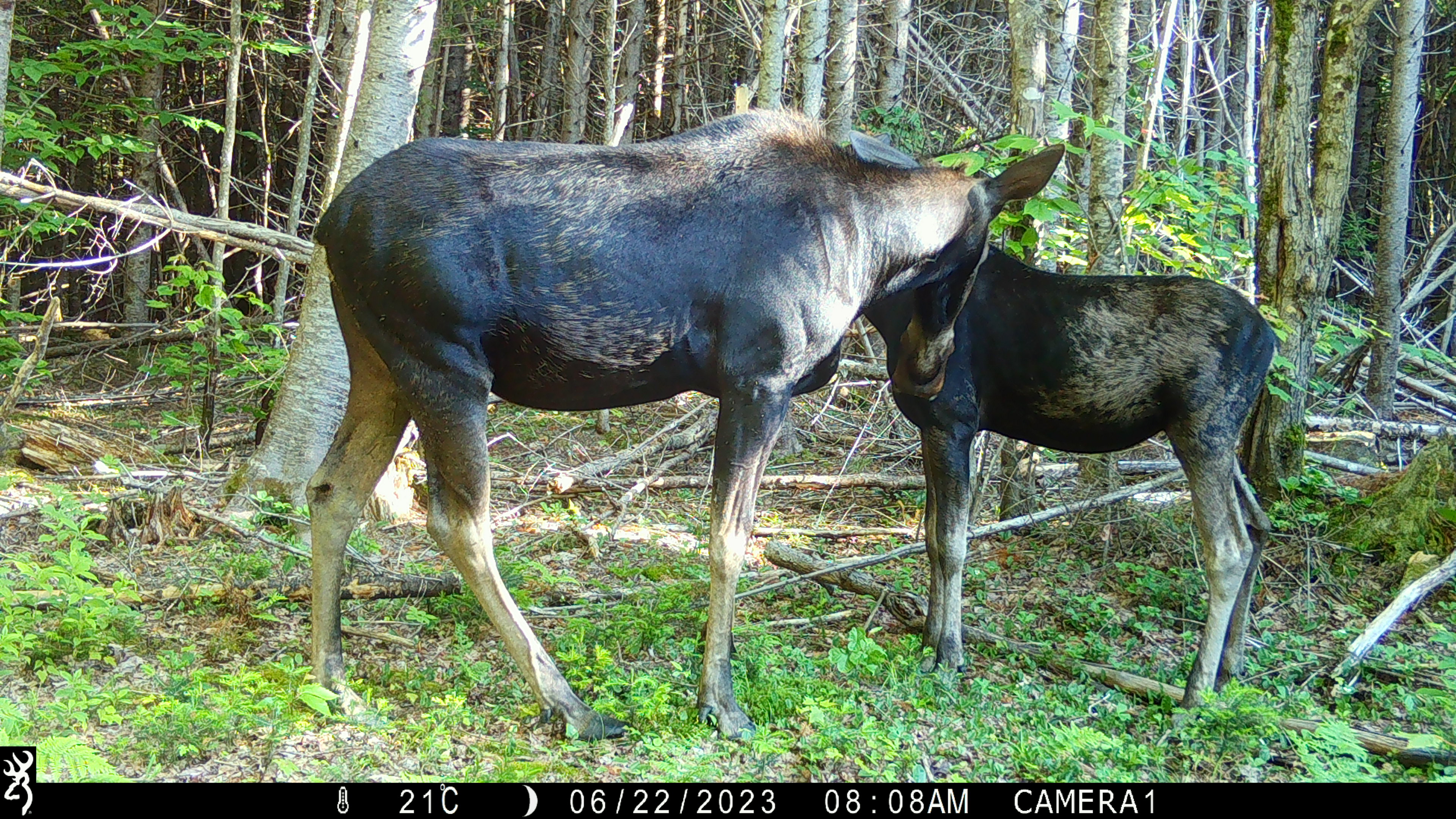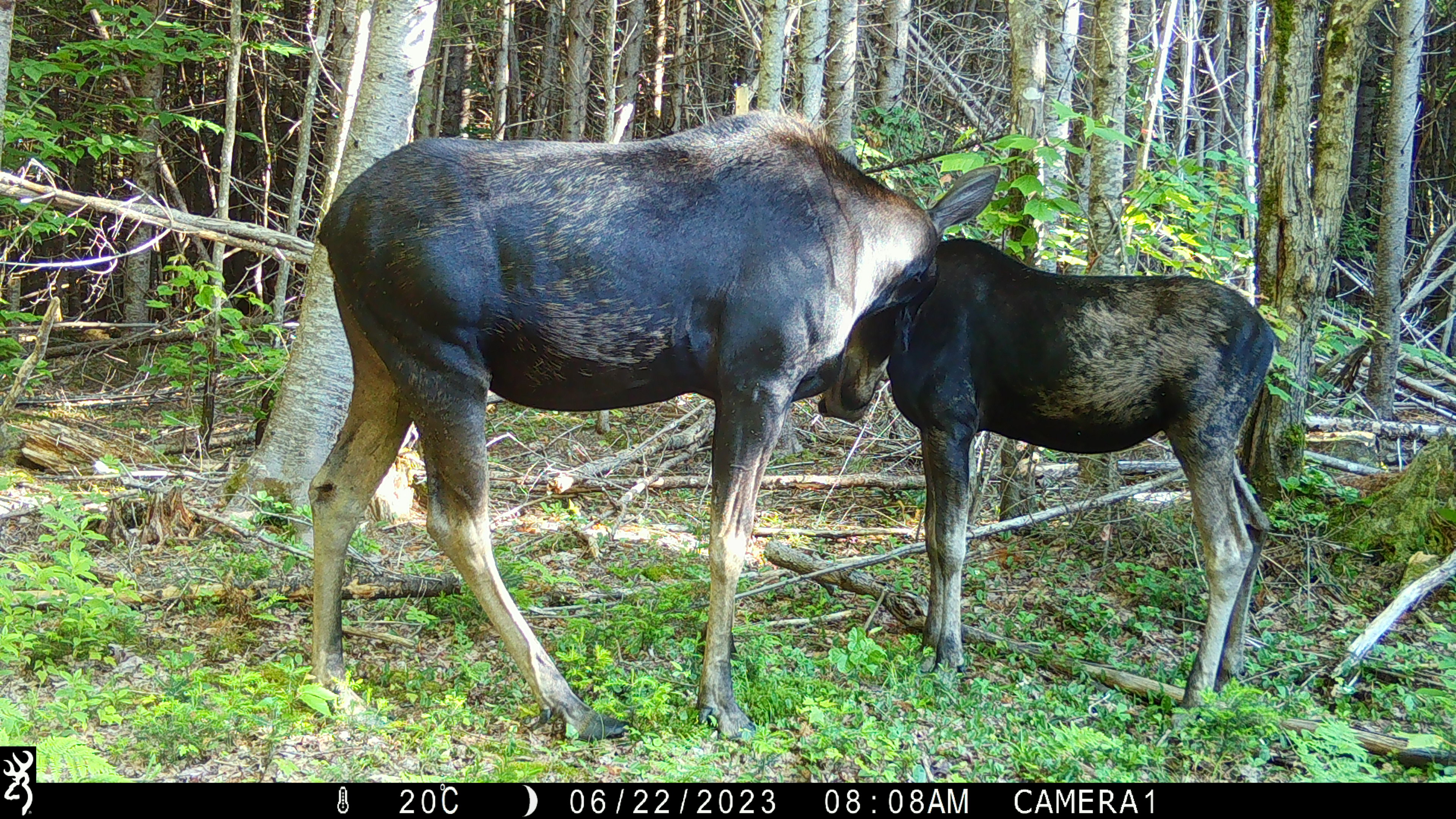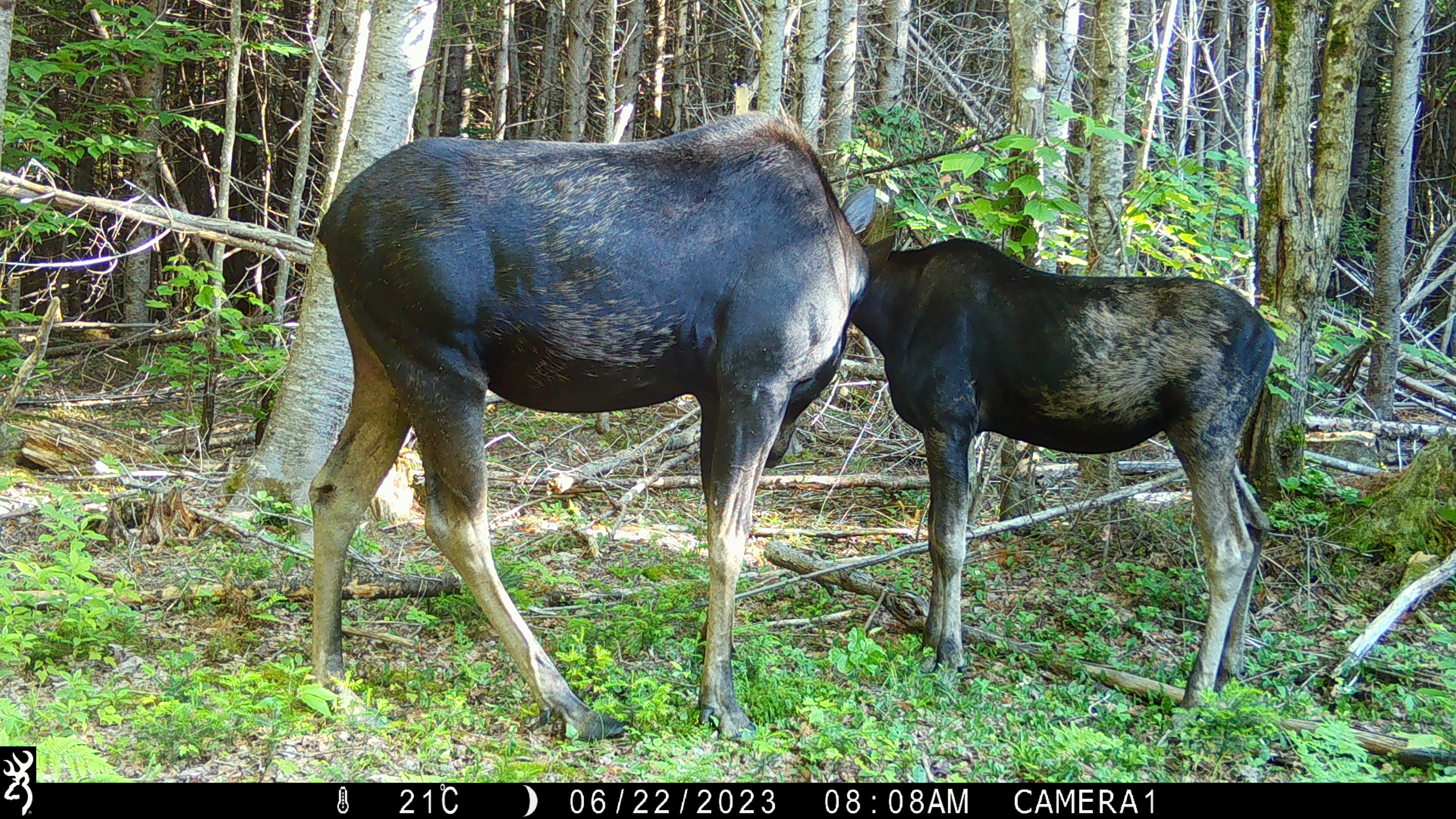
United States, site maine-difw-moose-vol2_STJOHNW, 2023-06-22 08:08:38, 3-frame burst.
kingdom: Animalia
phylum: Chordata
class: Mammalia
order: Artiodactyla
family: Cervidae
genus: Alces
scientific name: Alces alces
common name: moose